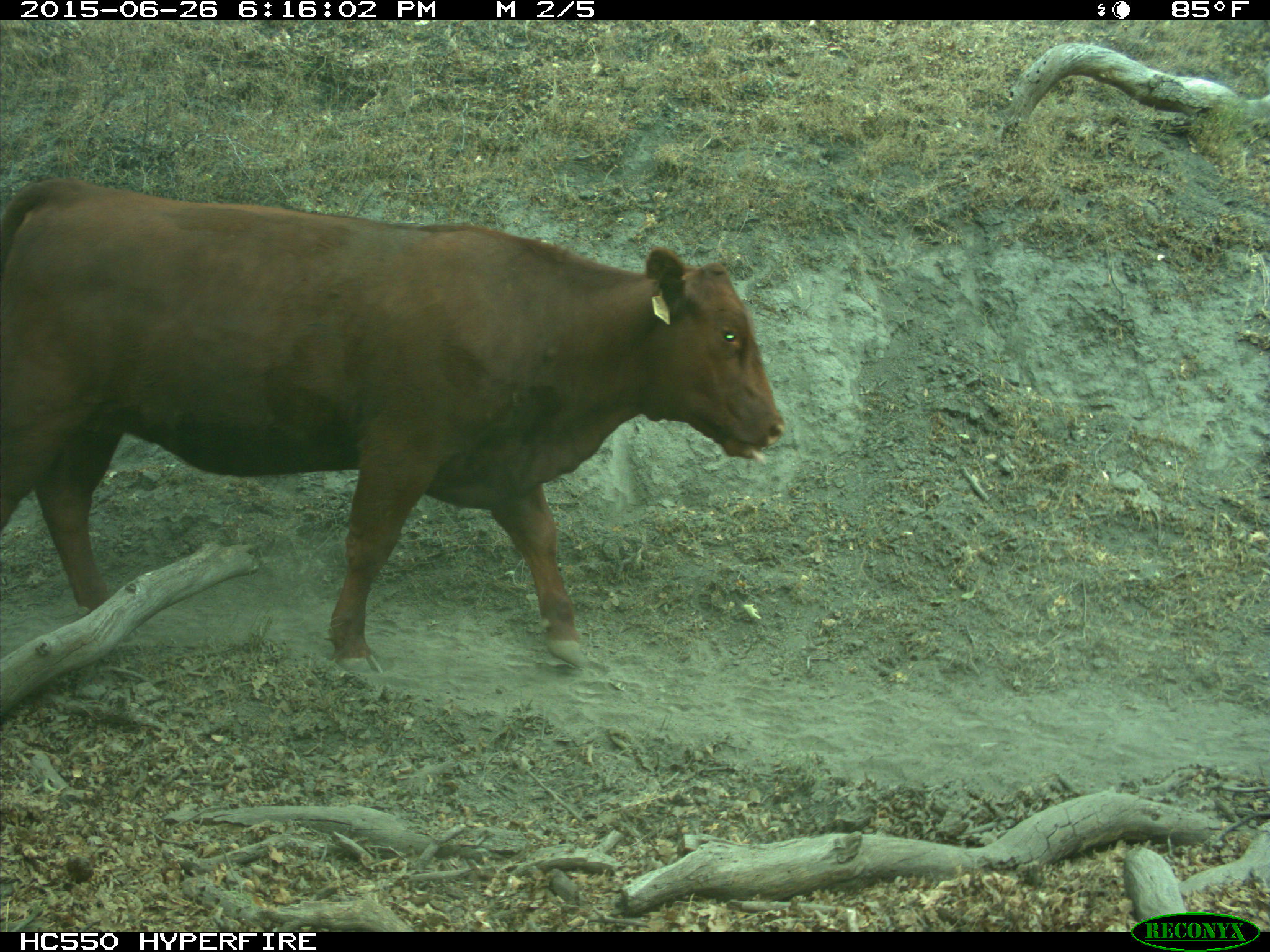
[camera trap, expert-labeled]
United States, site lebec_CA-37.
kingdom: Animalia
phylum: Chordata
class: Mammalia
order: Artiodactyla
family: Bovidae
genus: Bos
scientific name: Bos taurus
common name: domestic cow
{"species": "Bos taurus (domestic cow)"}